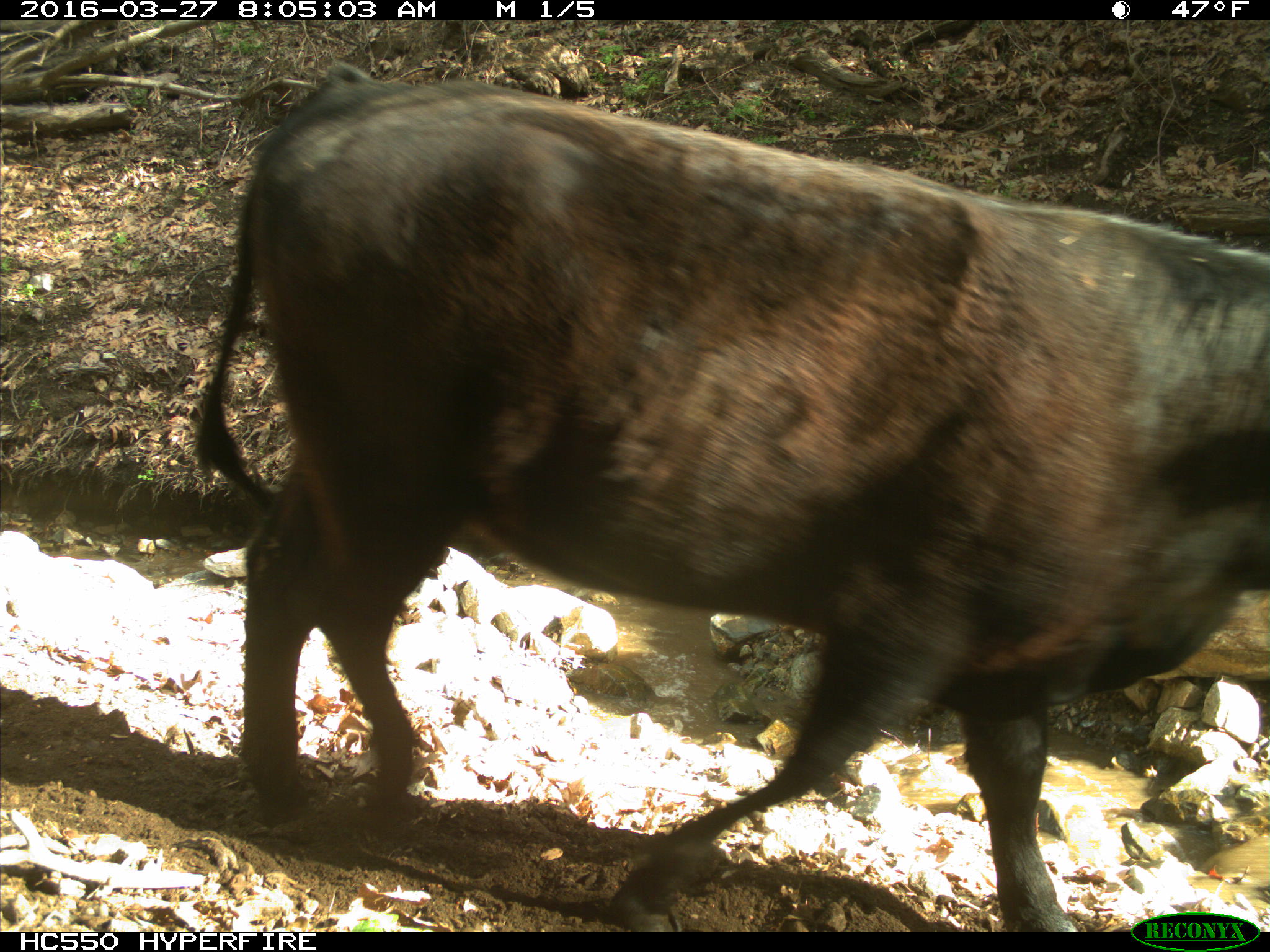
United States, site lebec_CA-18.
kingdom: Animalia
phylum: Chordata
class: Mammalia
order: Artiodactyla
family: Bovidae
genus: Bos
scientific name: Bos taurus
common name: domestic cow